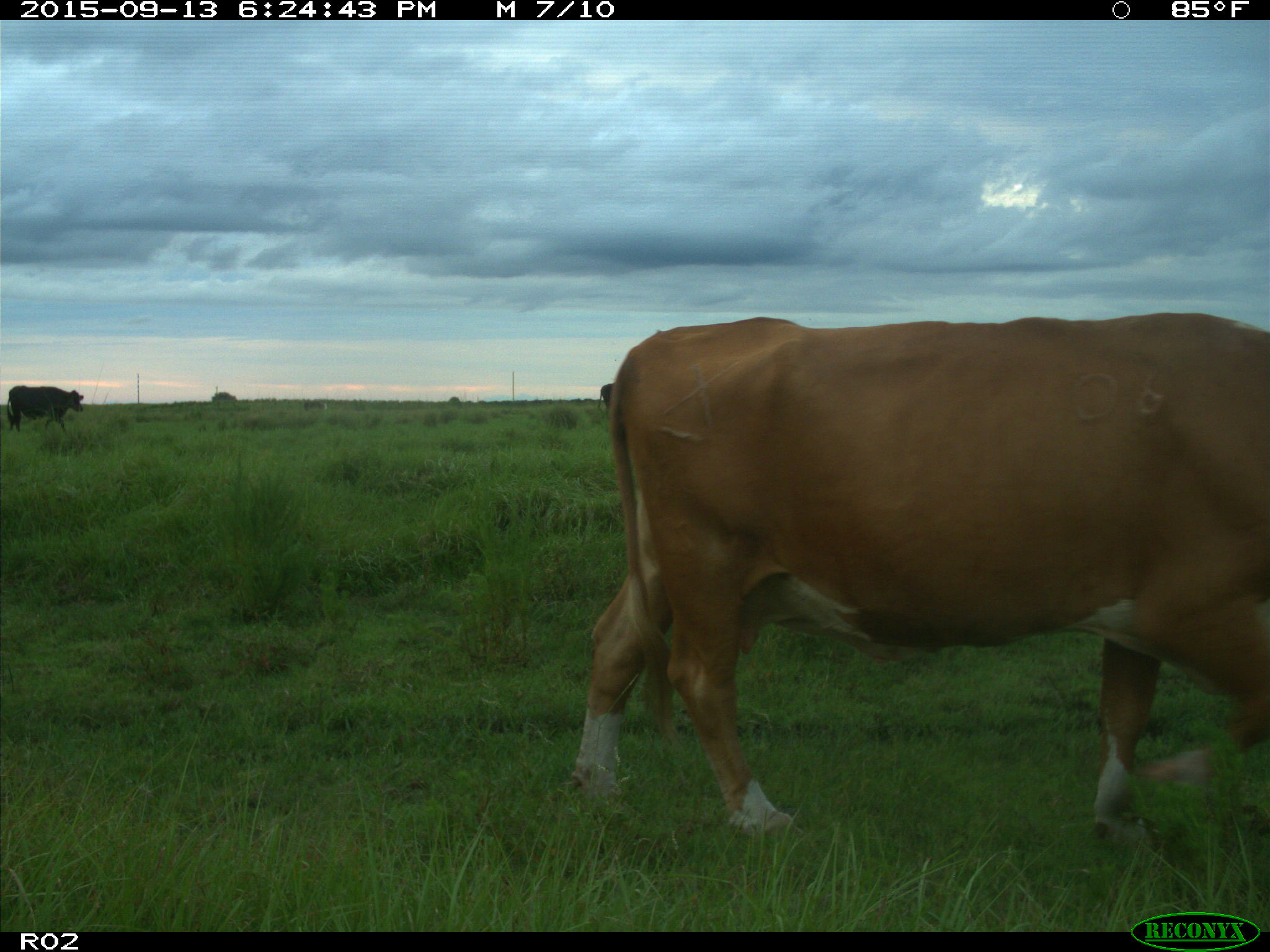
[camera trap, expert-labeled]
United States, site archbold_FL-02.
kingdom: Animalia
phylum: Chordata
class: Mammalia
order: Artiodactyla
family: Bovidae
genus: Bos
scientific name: Bos taurus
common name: domestic cow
Bos taurus (domestic cow).